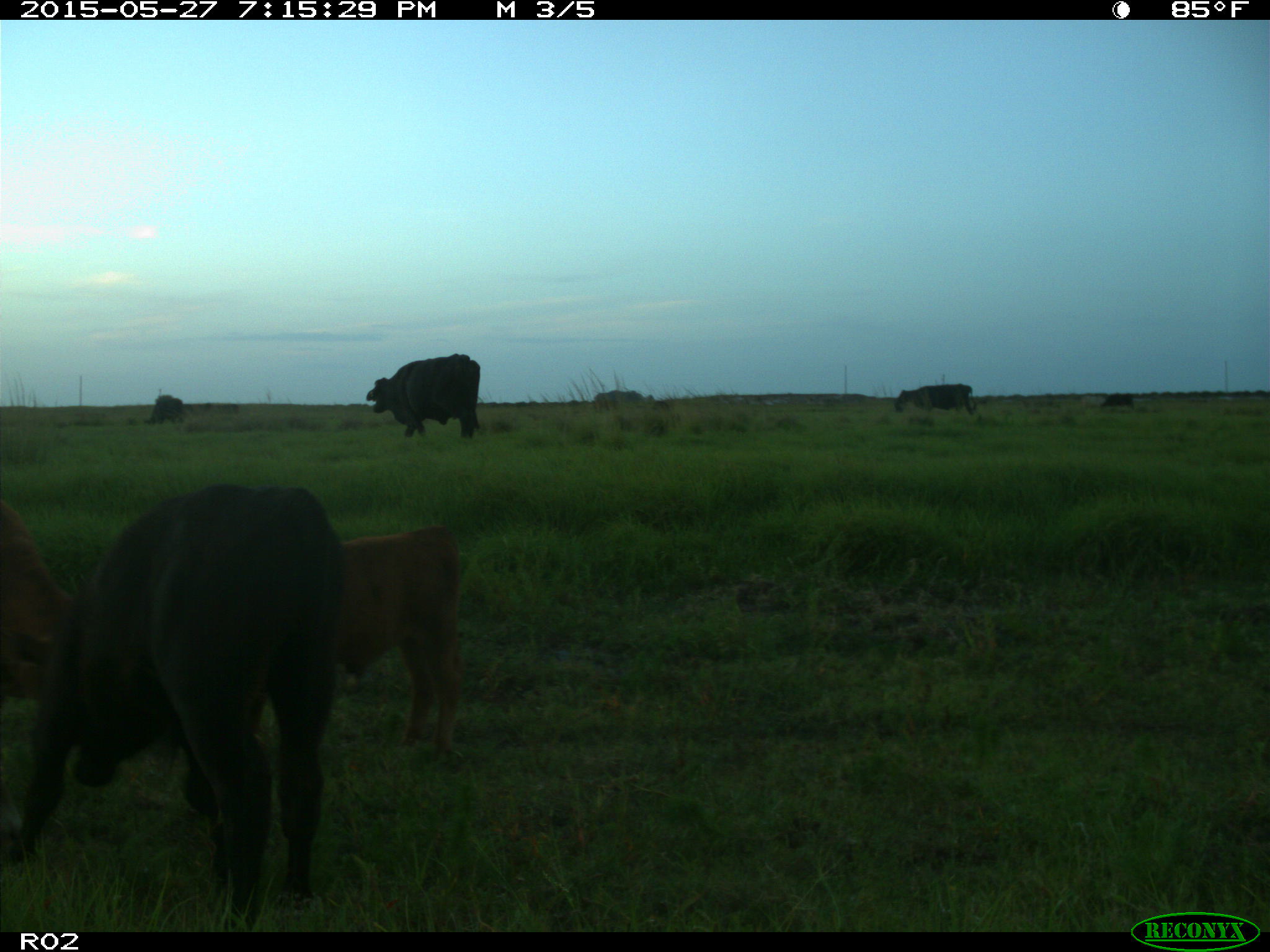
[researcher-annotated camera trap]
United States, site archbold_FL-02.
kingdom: Animalia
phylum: Chordata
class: Mammalia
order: Artiodactyla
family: Bovidae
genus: Bos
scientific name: Bos taurus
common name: domestic cow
Bos taurus (domestic cow).